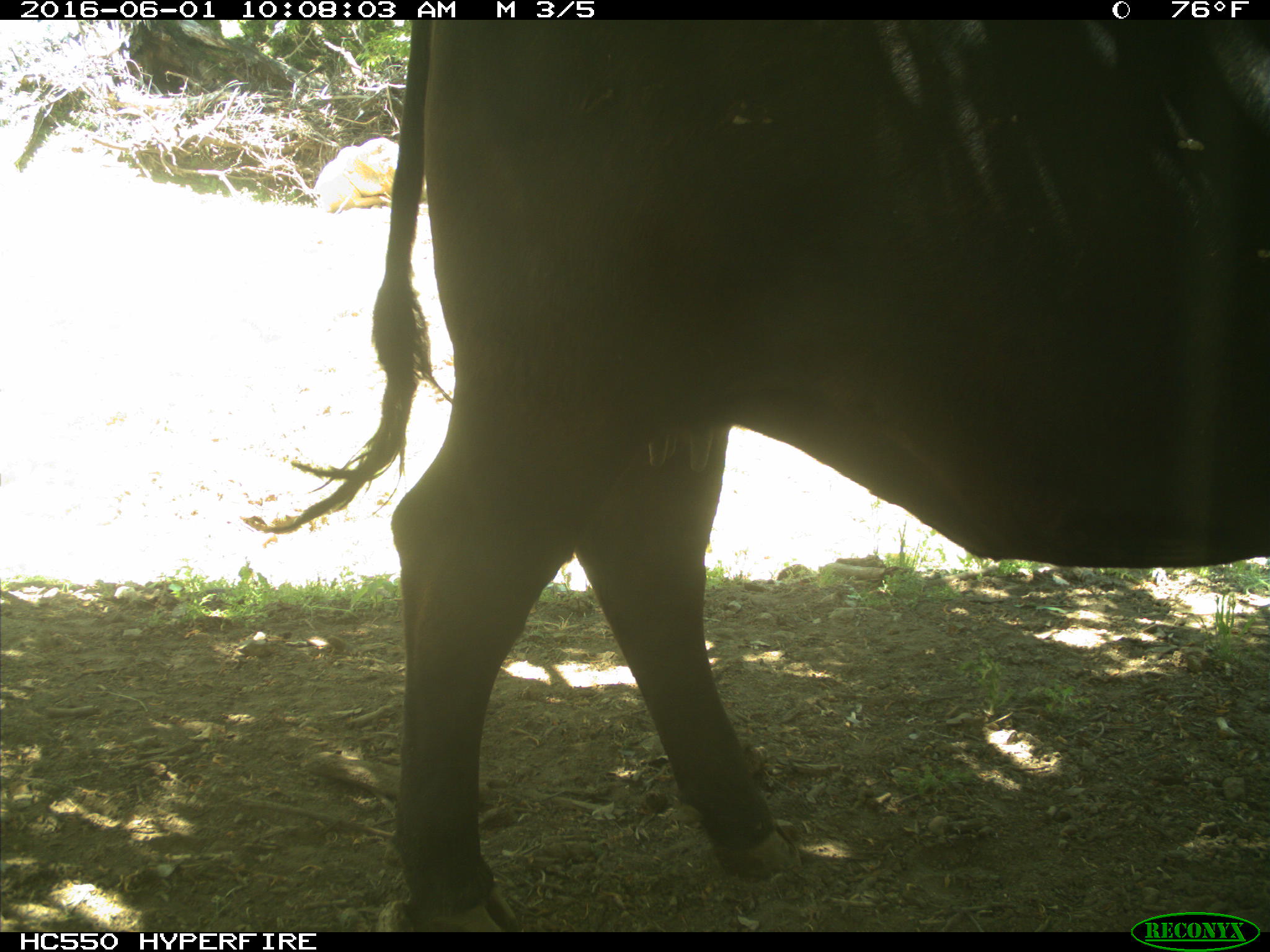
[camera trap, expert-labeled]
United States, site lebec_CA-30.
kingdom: Animalia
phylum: Chordata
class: Mammalia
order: Artiodactyla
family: Bovidae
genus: Bos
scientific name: Bos taurus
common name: domestic cow